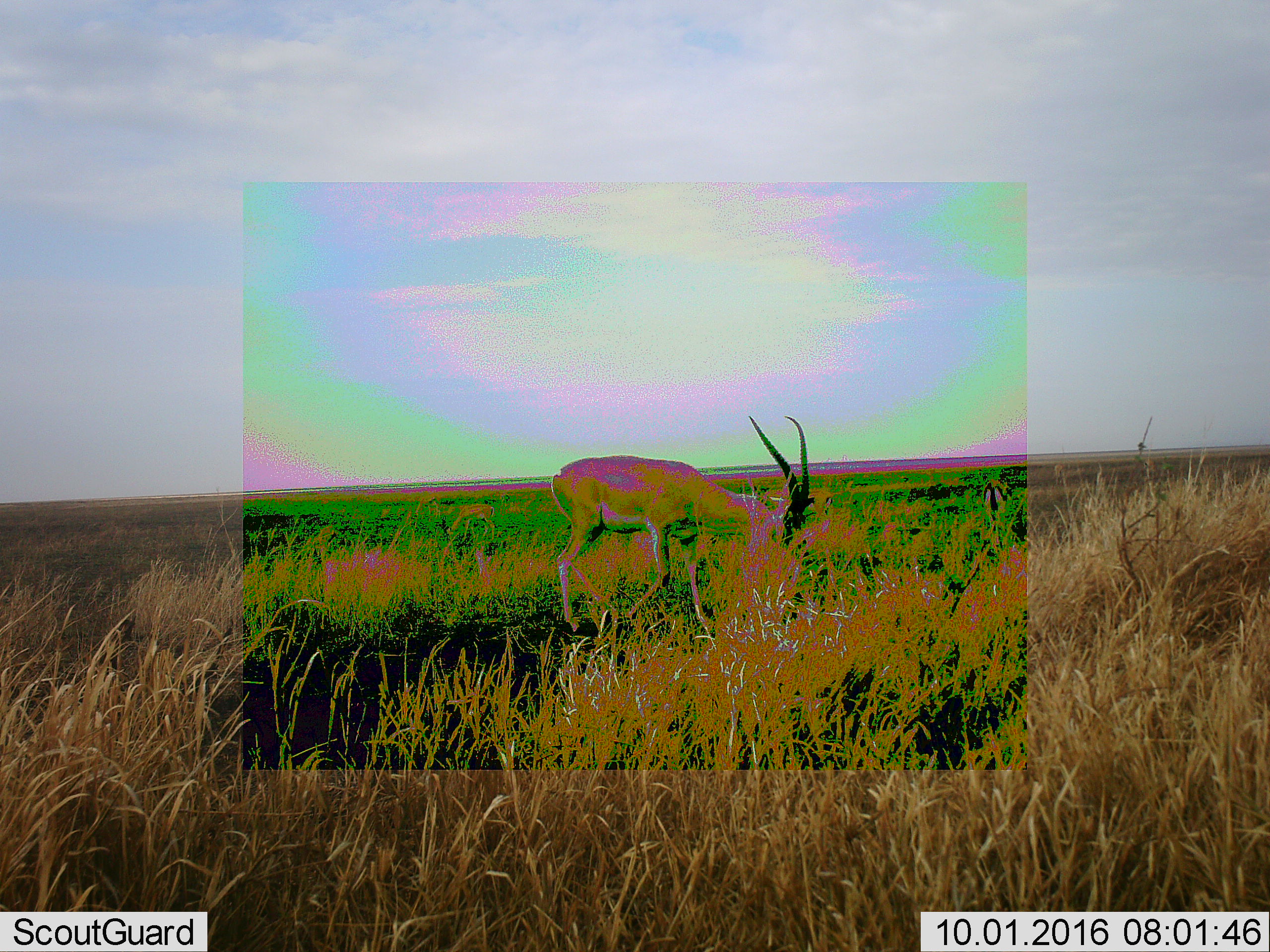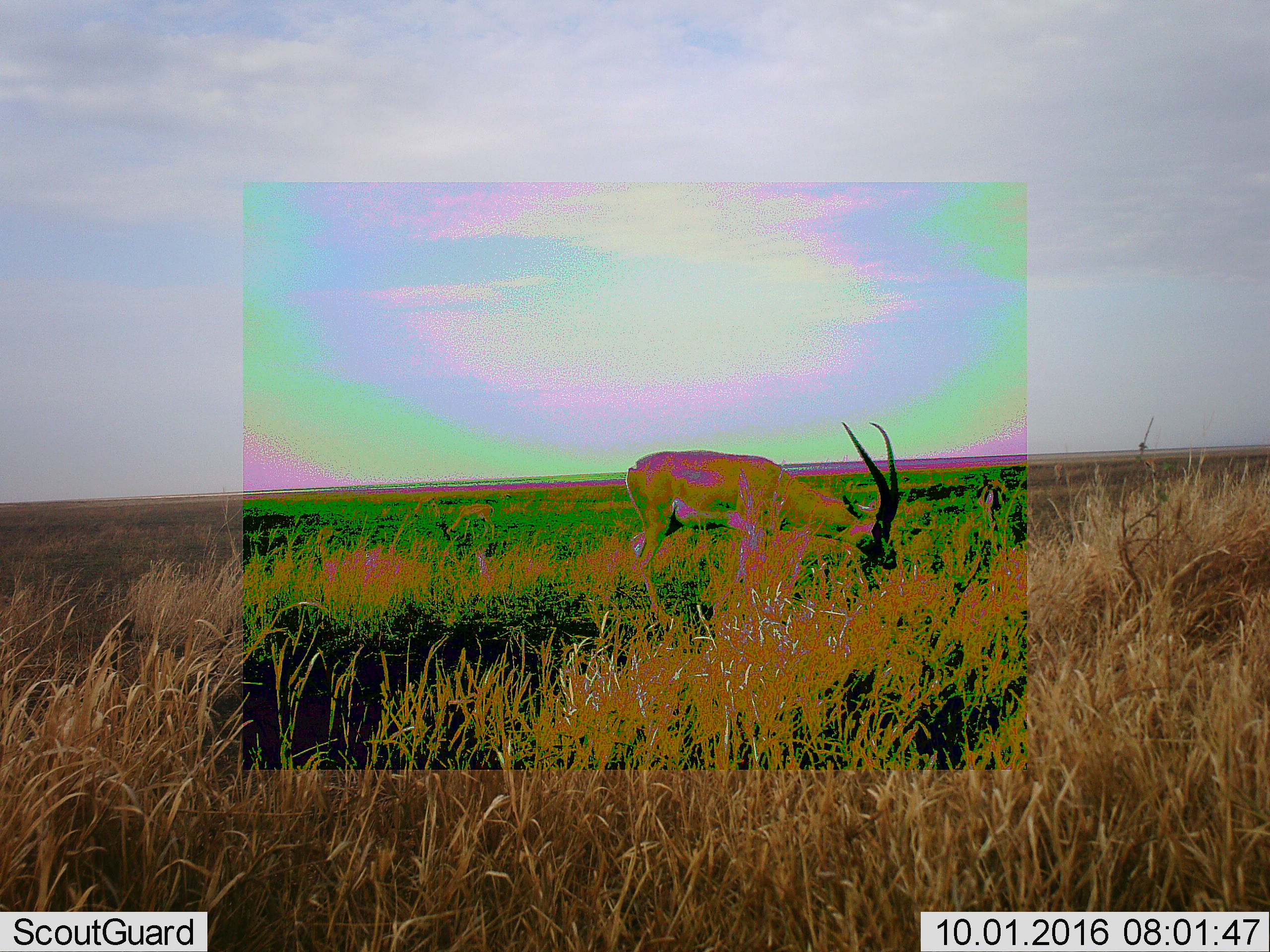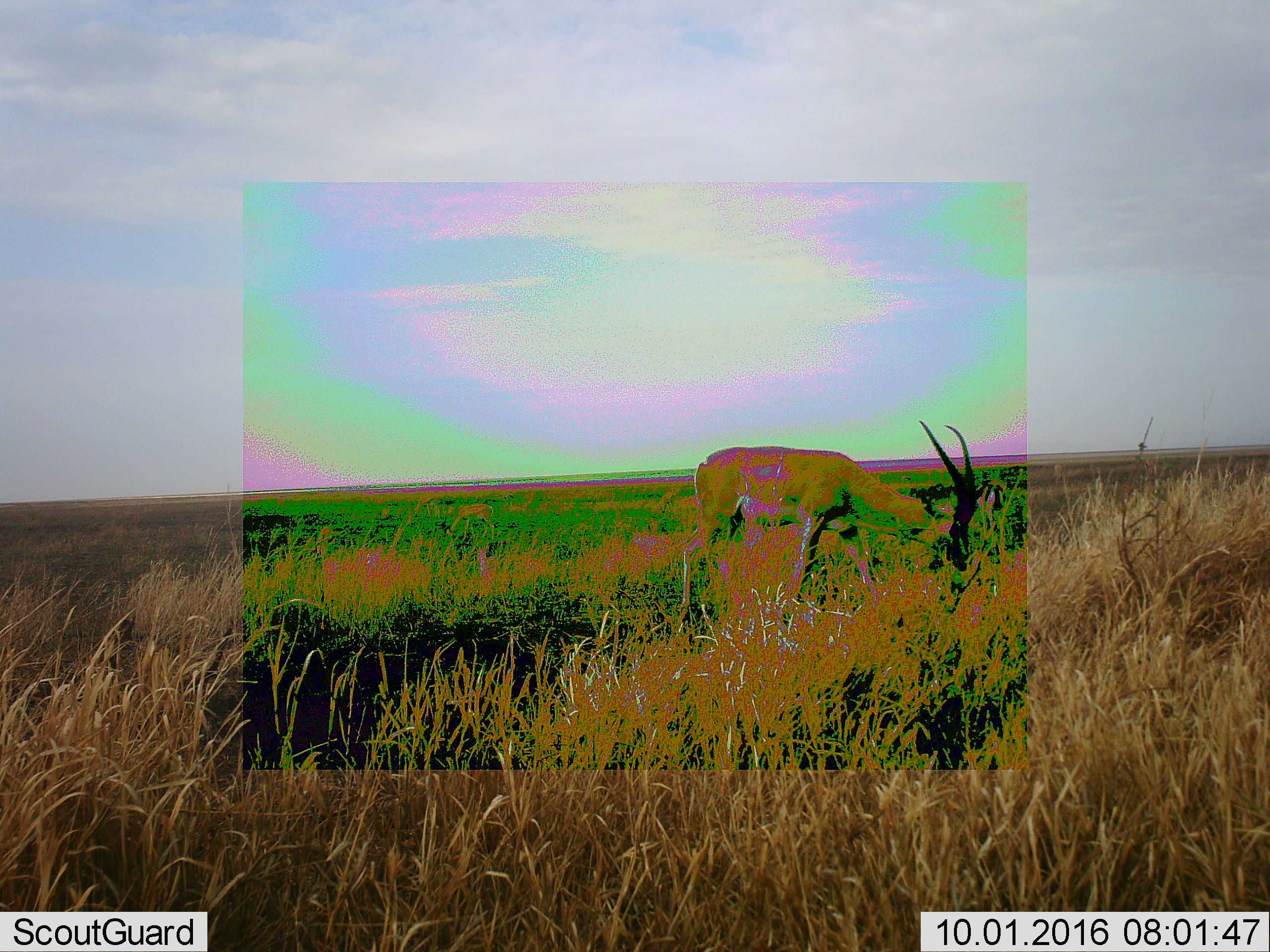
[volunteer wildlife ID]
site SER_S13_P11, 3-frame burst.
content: unidentified animal